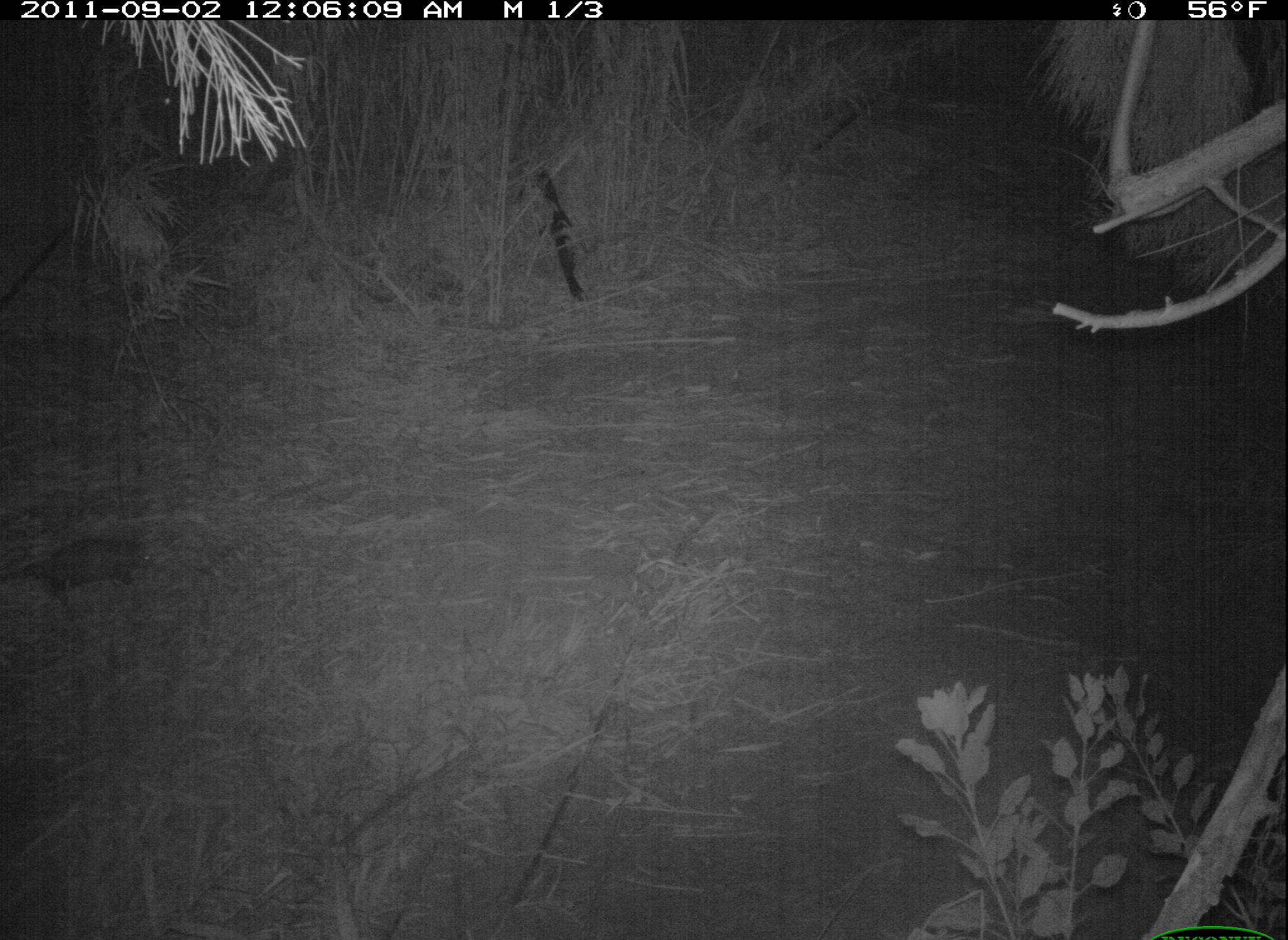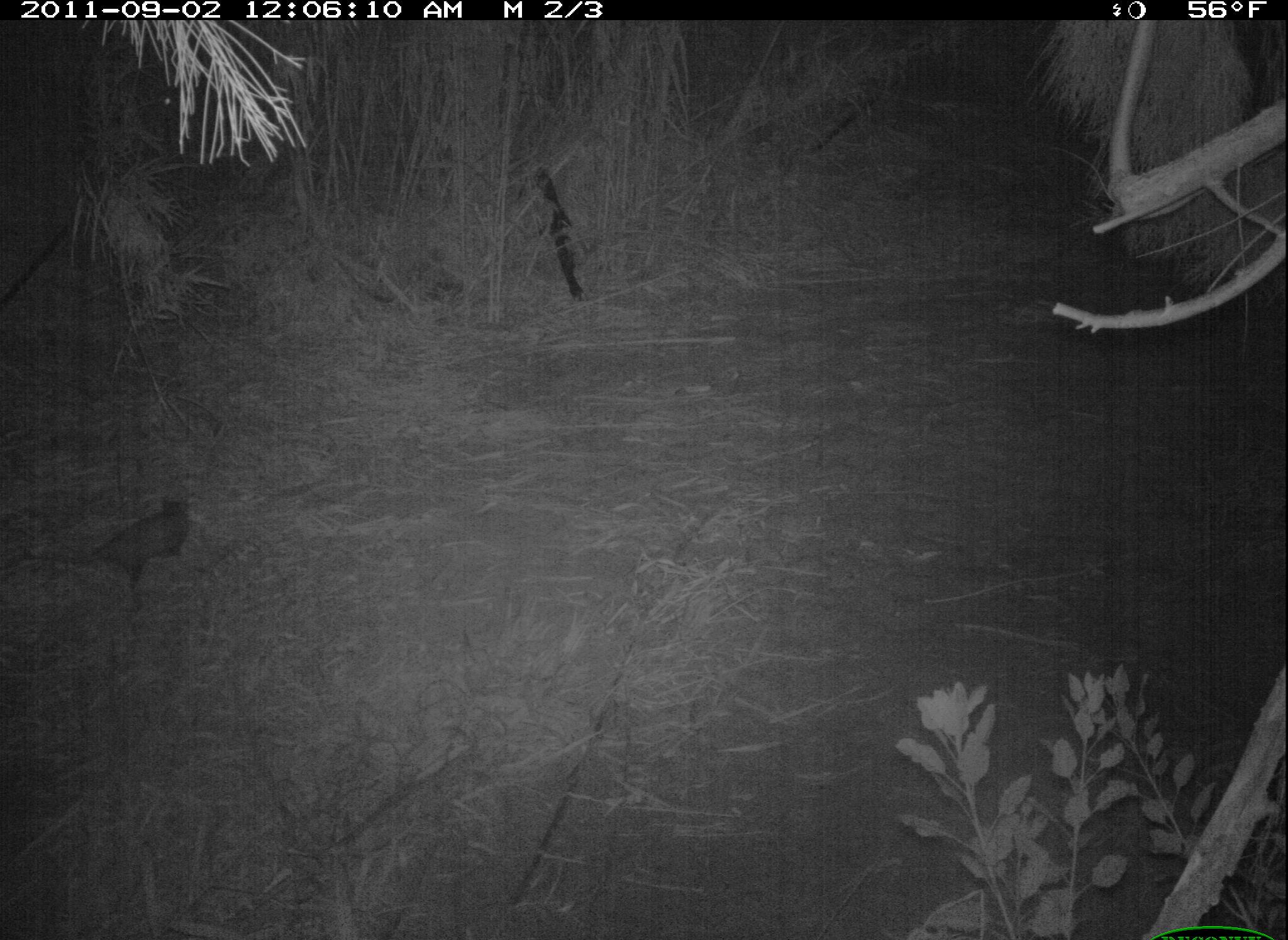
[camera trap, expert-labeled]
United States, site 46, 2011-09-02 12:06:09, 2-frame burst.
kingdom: Animalia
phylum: Chordata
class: Mammalia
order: Didelphimorphia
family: Didelphidae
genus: Didelphis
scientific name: Didelphis virginiana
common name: virginia opossum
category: opossum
Opossum (virginia opossum) (Didelphis virginiana).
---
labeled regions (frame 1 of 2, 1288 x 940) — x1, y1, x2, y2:
opossum: 2, 520, 177, 622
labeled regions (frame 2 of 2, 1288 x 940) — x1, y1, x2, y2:
opossum: 42, 490, 214, 599